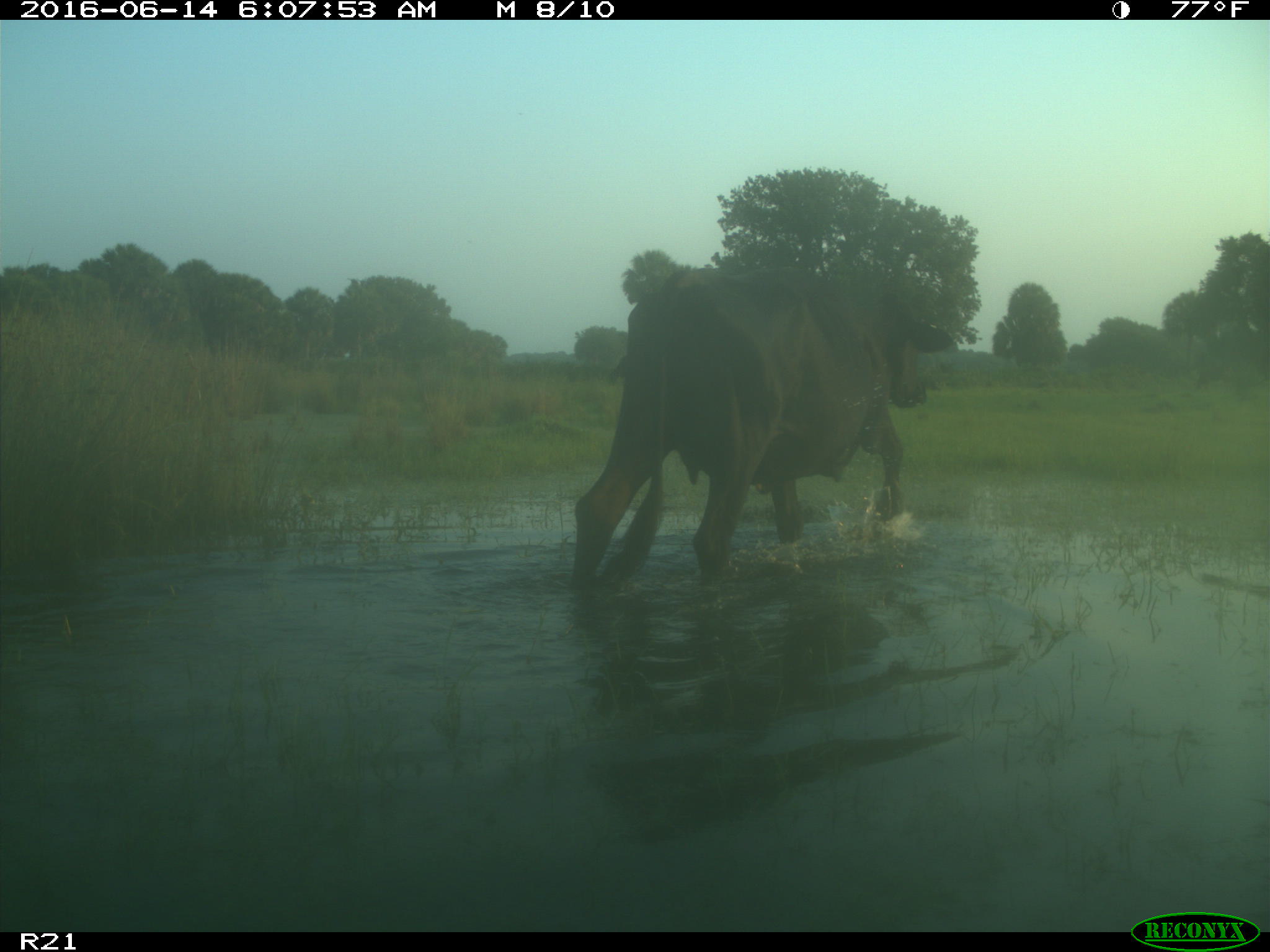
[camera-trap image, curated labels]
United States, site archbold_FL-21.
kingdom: Animalia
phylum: Chordata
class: Mammalia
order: Artiodactyla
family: Bovidae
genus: Bos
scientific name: Bos taurus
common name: domestic cow